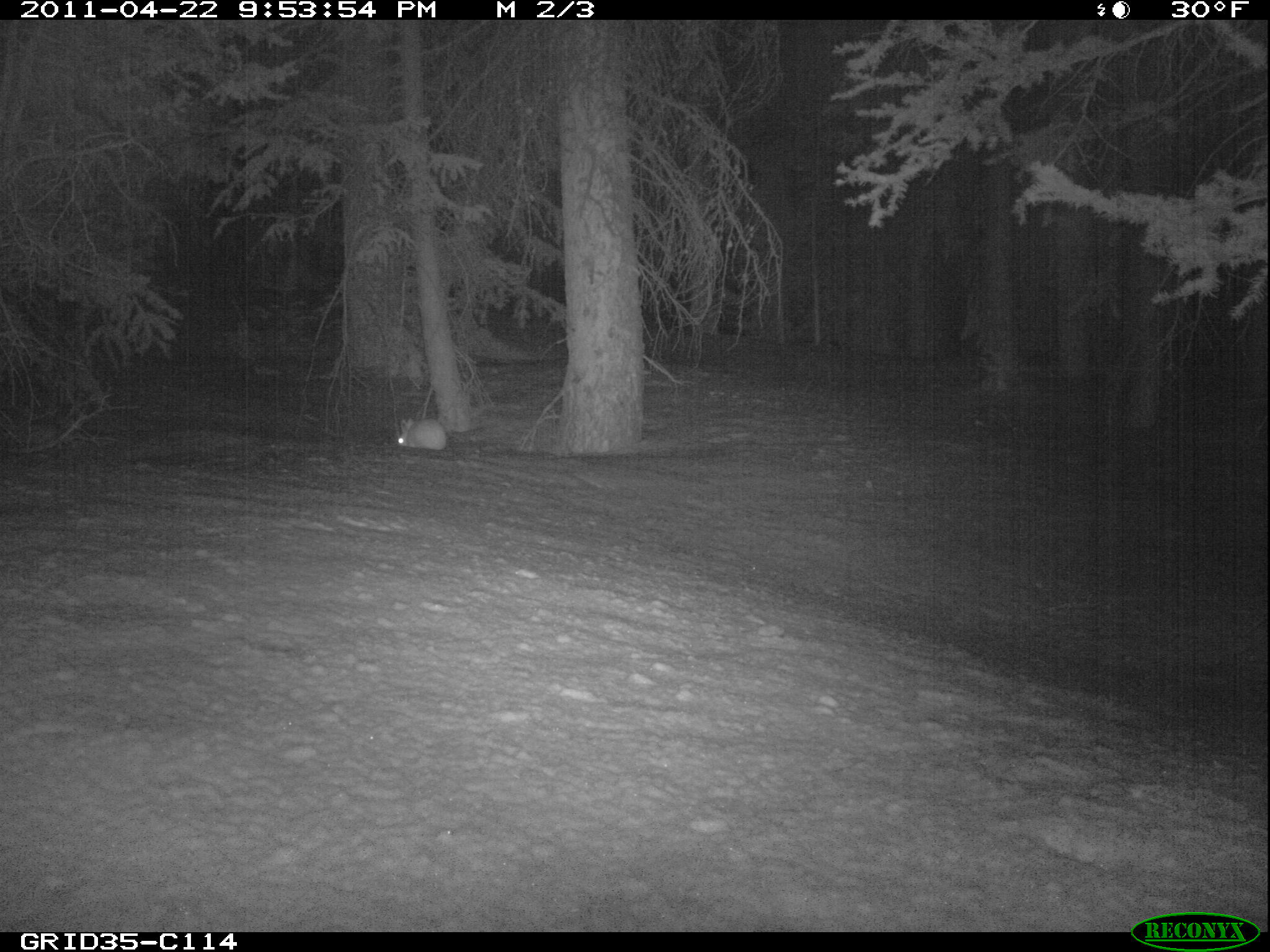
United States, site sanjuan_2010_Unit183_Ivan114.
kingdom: Animalia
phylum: Chordata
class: Mammalia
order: Lagomorpha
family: Leporidae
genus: Lepus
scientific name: Lepus americanus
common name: snowshoe hare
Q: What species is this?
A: Lepus americanus (snowshoe hare).